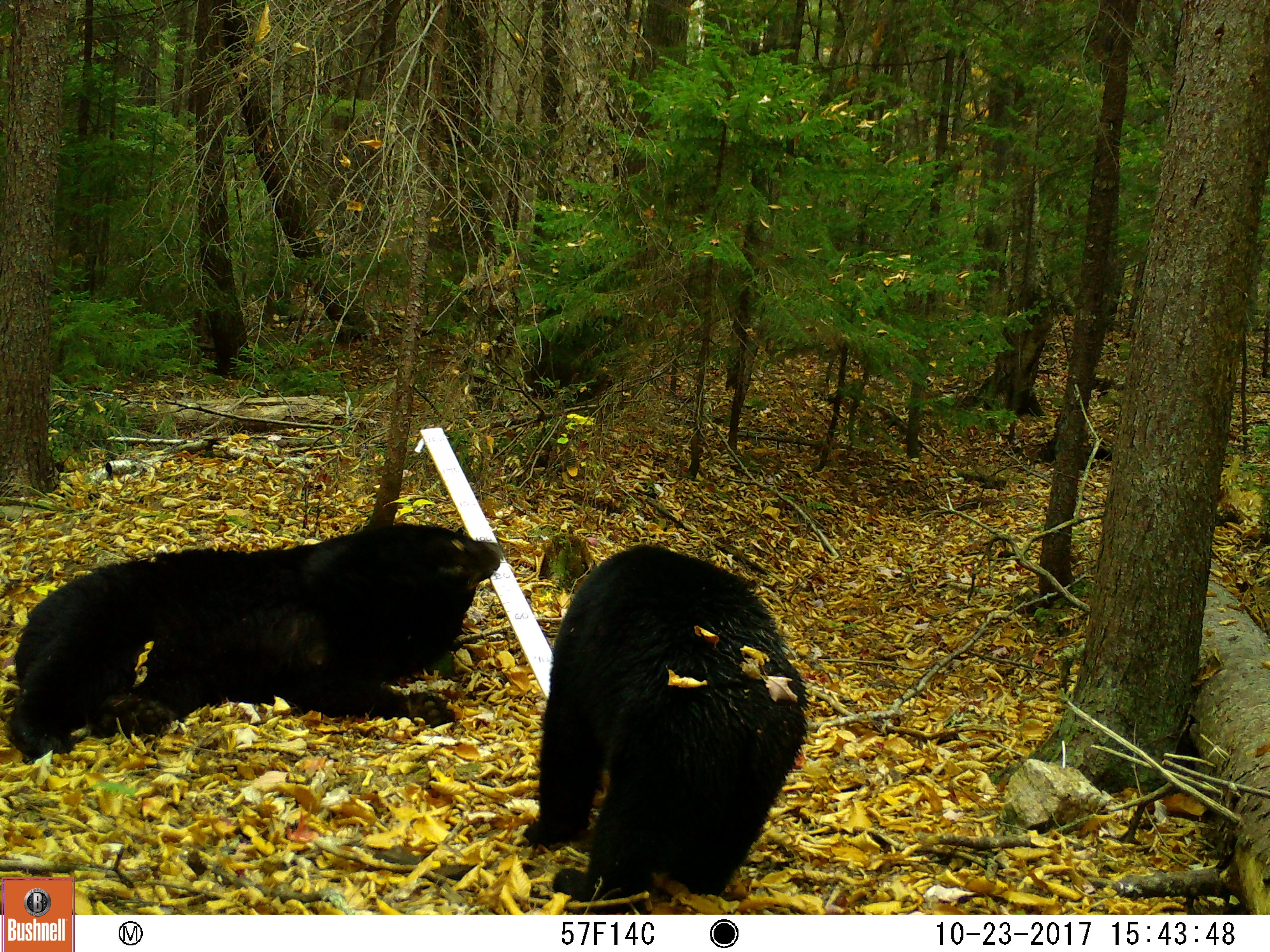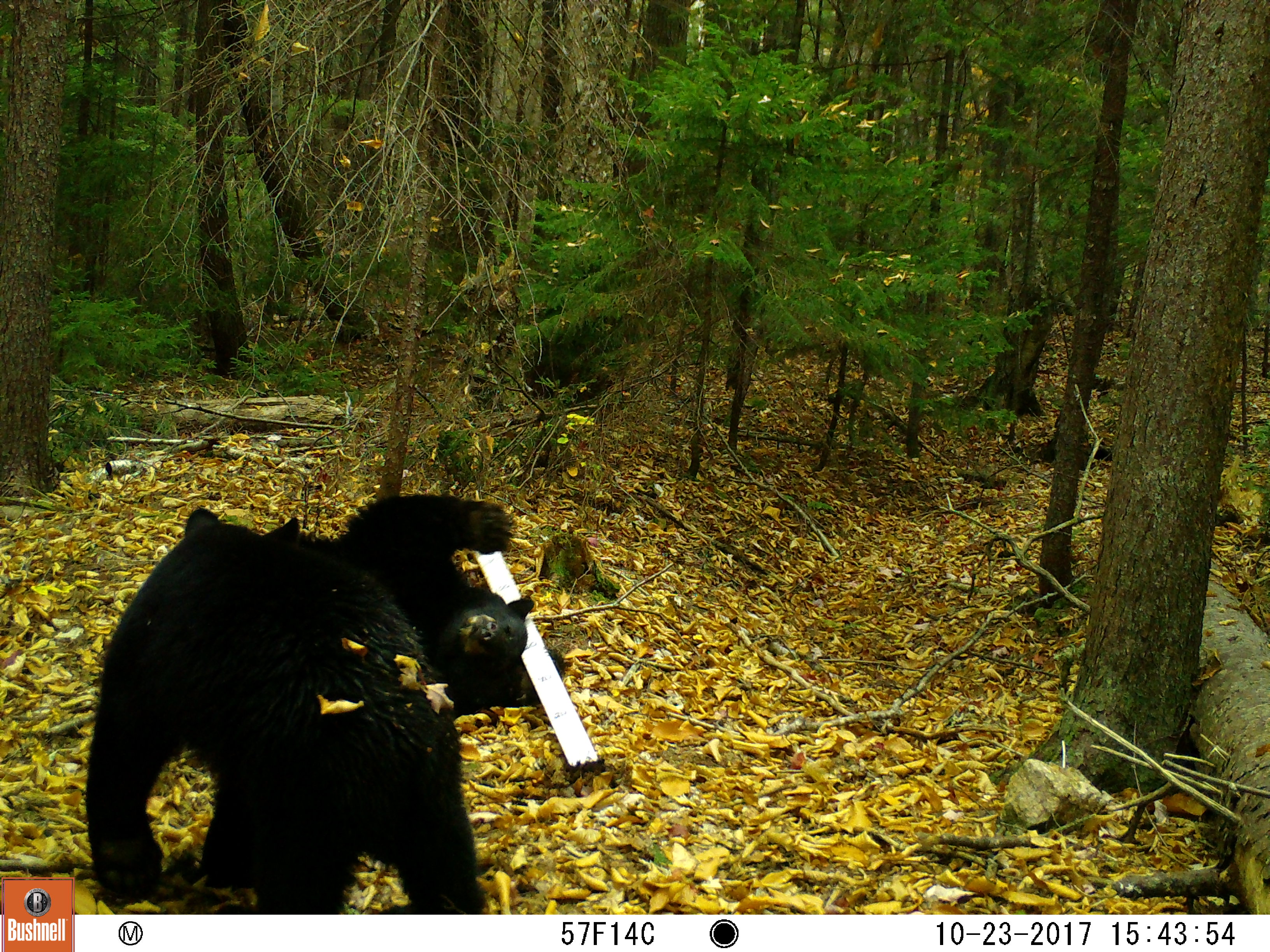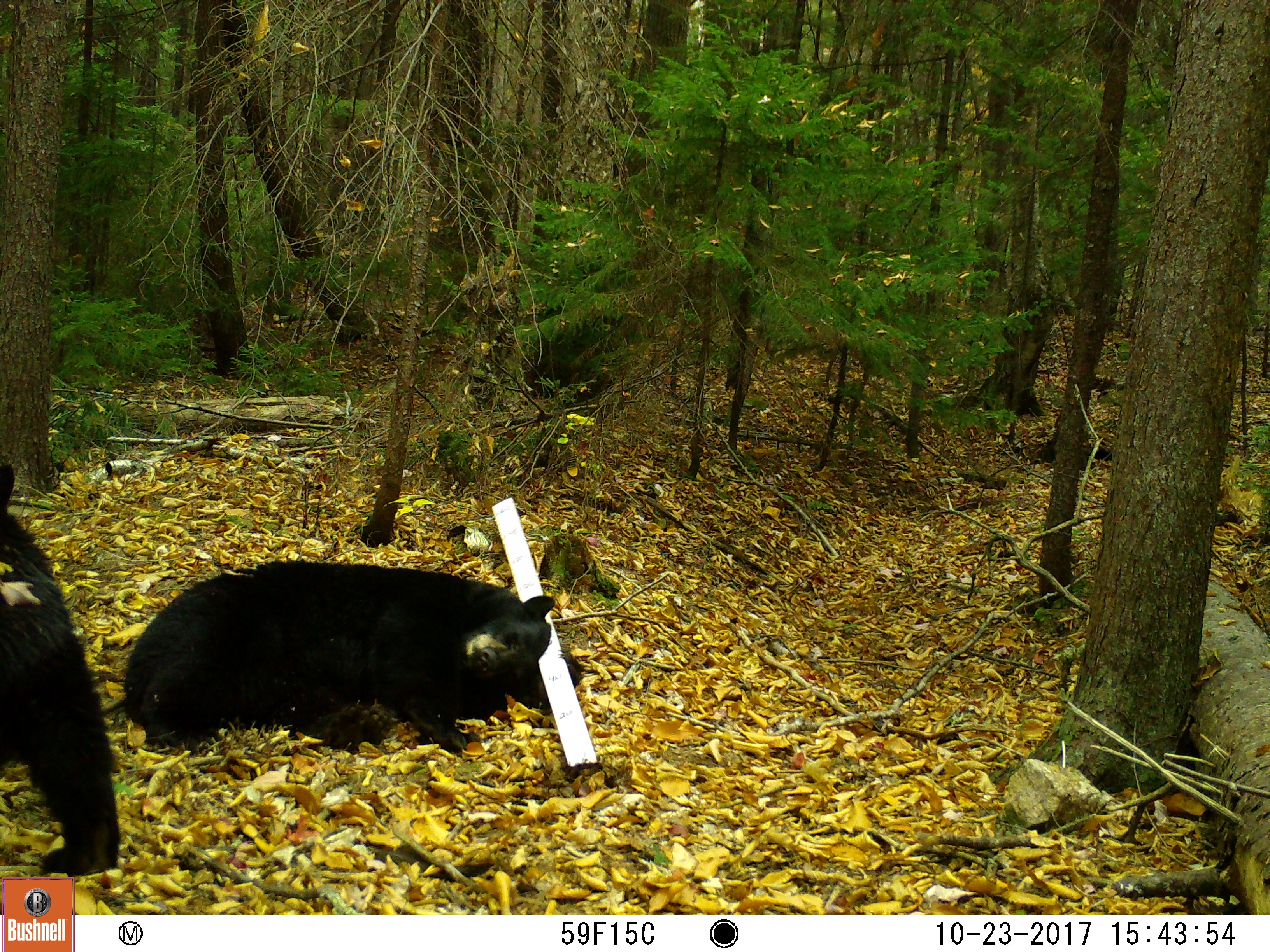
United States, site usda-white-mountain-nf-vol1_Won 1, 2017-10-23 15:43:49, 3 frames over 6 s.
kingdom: Animalia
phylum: Chordata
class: Mammalia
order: Carnivora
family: Ursidae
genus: Ursus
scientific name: Ursus americanus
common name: black bear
Black bear (Ursus americanus).